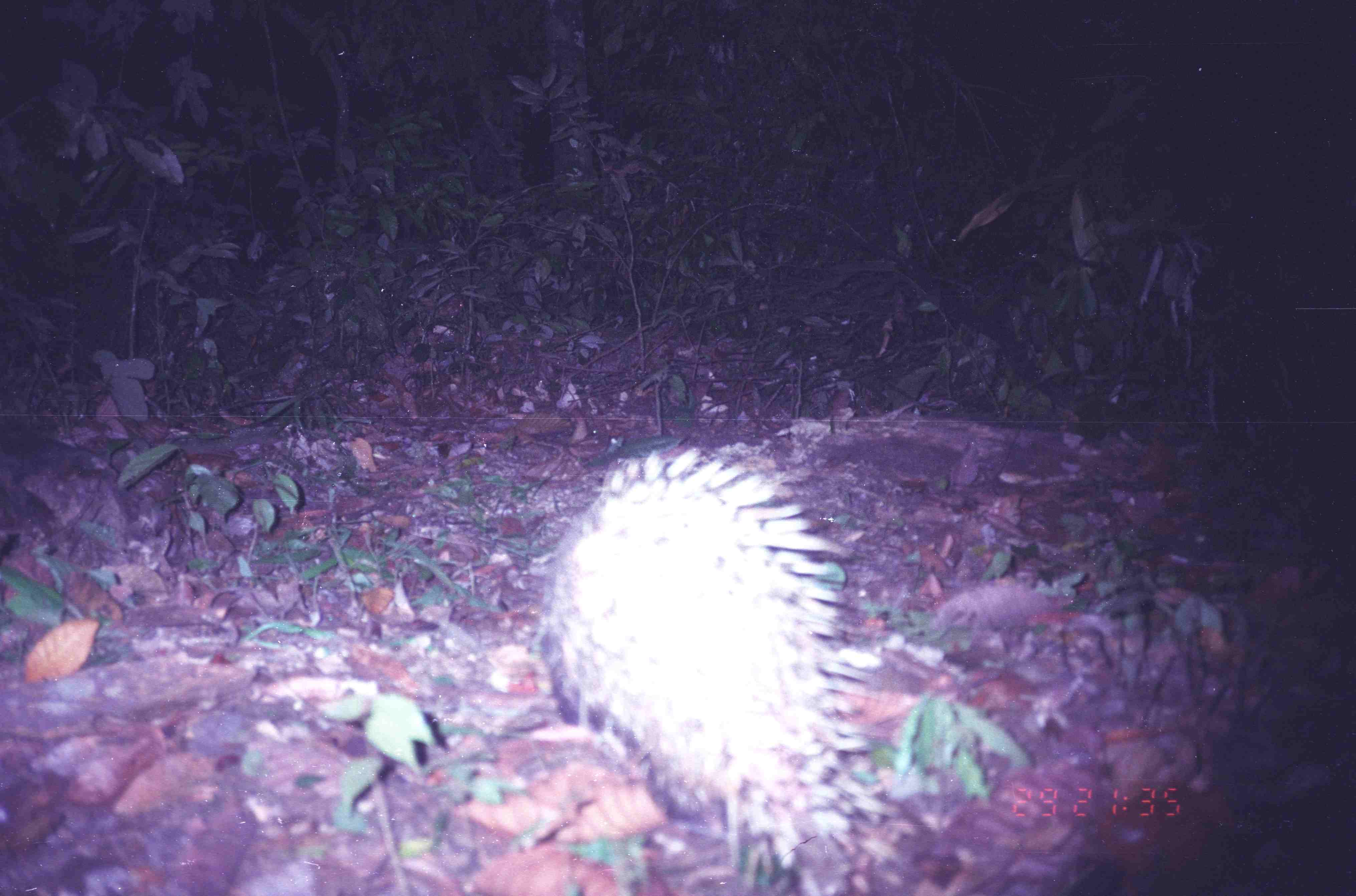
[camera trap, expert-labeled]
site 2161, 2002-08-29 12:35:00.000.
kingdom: Animalia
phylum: Chordata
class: Mammalia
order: Rodentia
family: Hystricidae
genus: Hystrix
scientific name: Hystrix brachyura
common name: east asian porcupine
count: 1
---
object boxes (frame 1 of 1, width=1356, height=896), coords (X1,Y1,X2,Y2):
hystrix brachyura: (525,441,889,895)